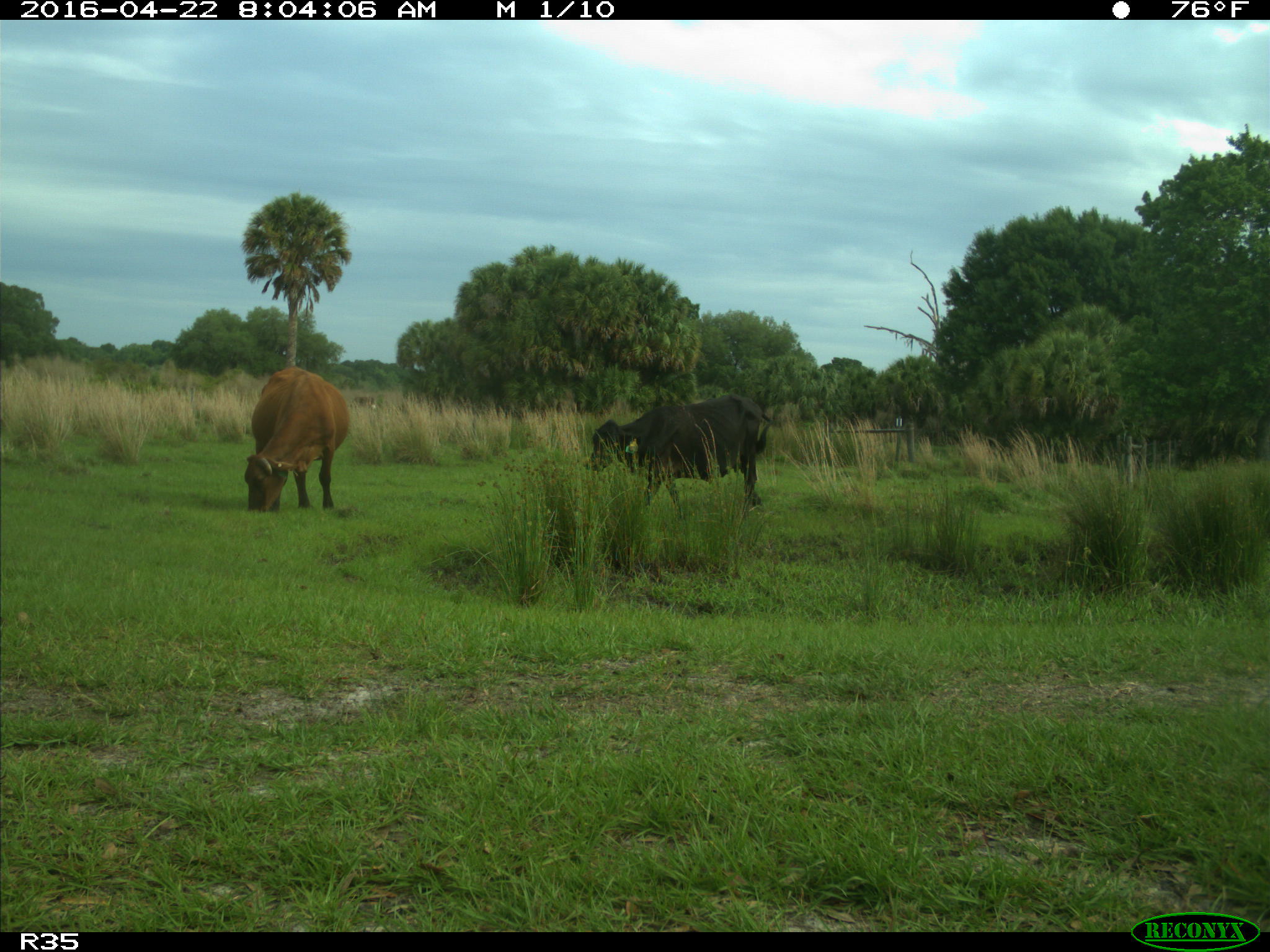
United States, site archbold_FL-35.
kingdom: Animalia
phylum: Chordata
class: Mammalia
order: Artiodactyla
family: Bovidae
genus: Bos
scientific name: Bos taurus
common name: domestic cow